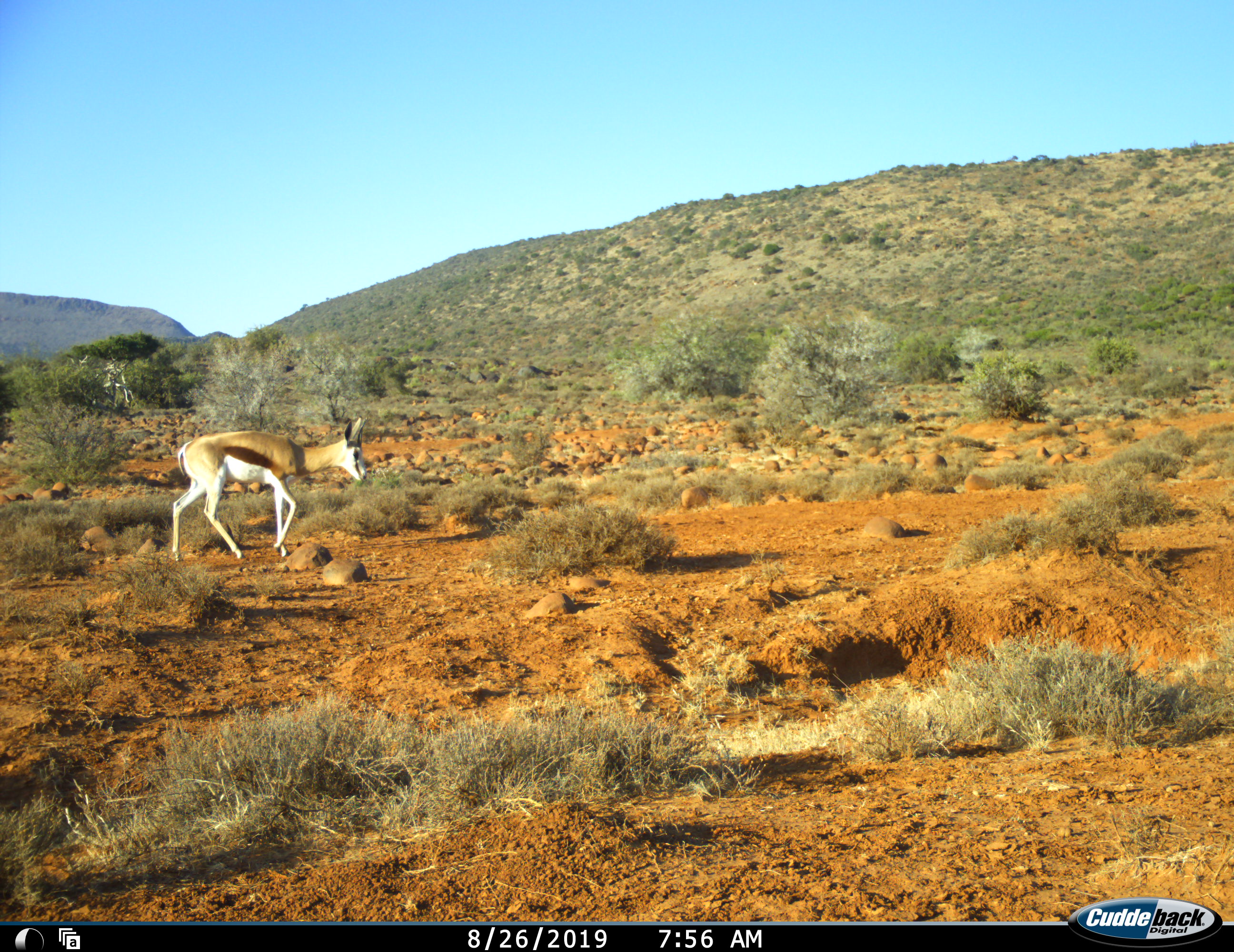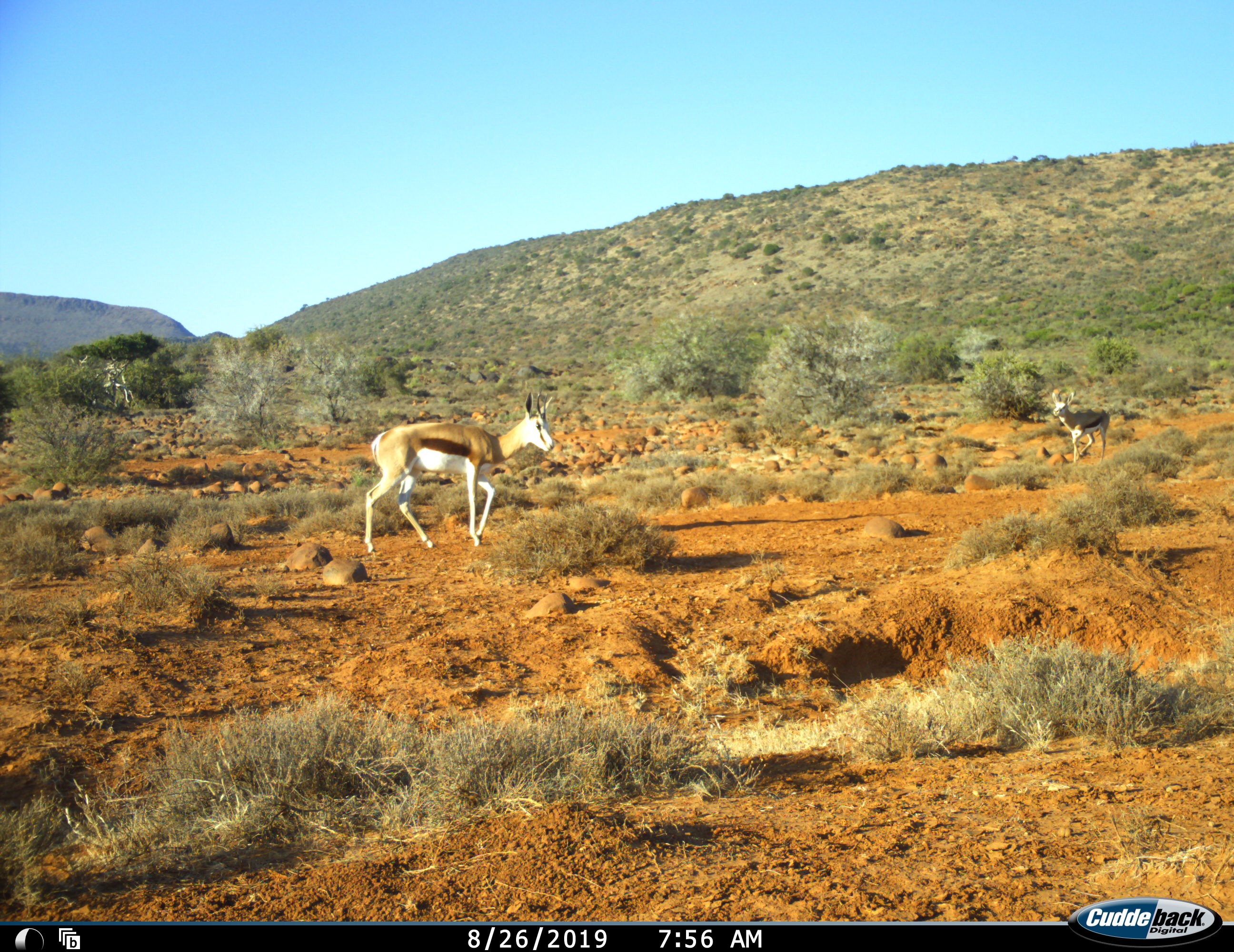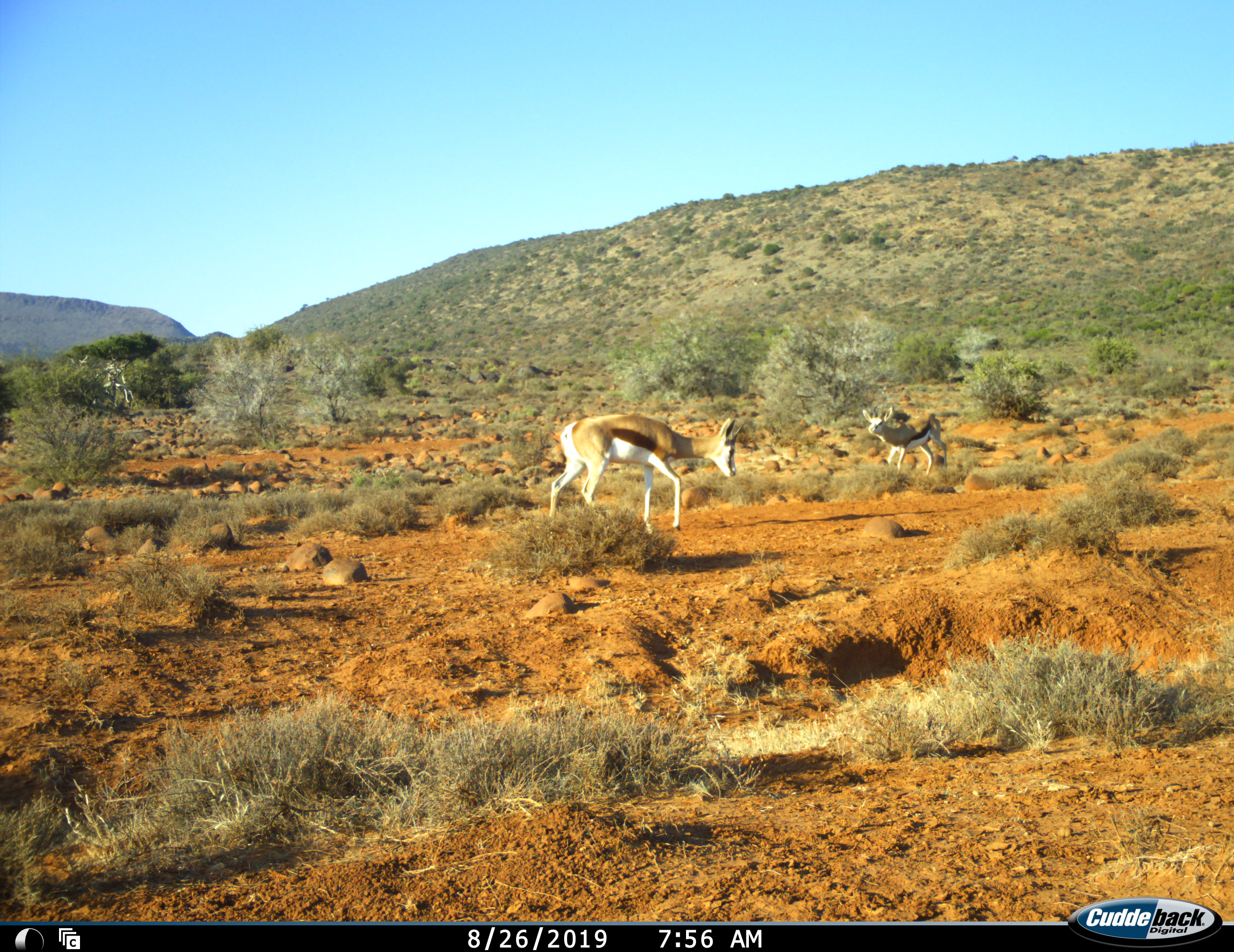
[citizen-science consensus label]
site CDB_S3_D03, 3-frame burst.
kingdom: Animalia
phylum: Chordata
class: Mammalia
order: Artiodactyla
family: Bovidae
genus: Antidorcas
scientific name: Antidorcas marsupialis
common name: springbok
Springbok (Antidorcas marsupialis), count 2. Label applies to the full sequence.